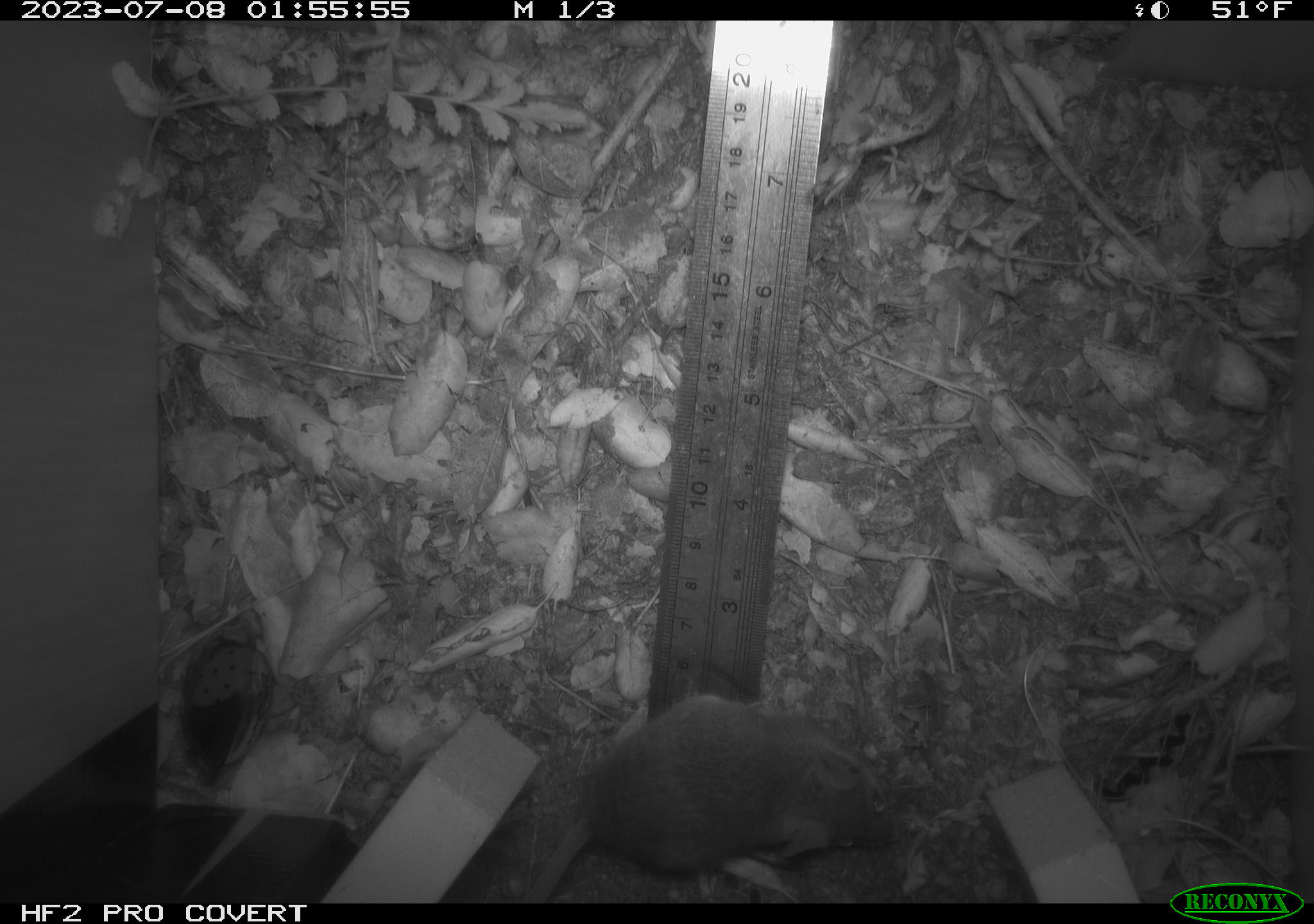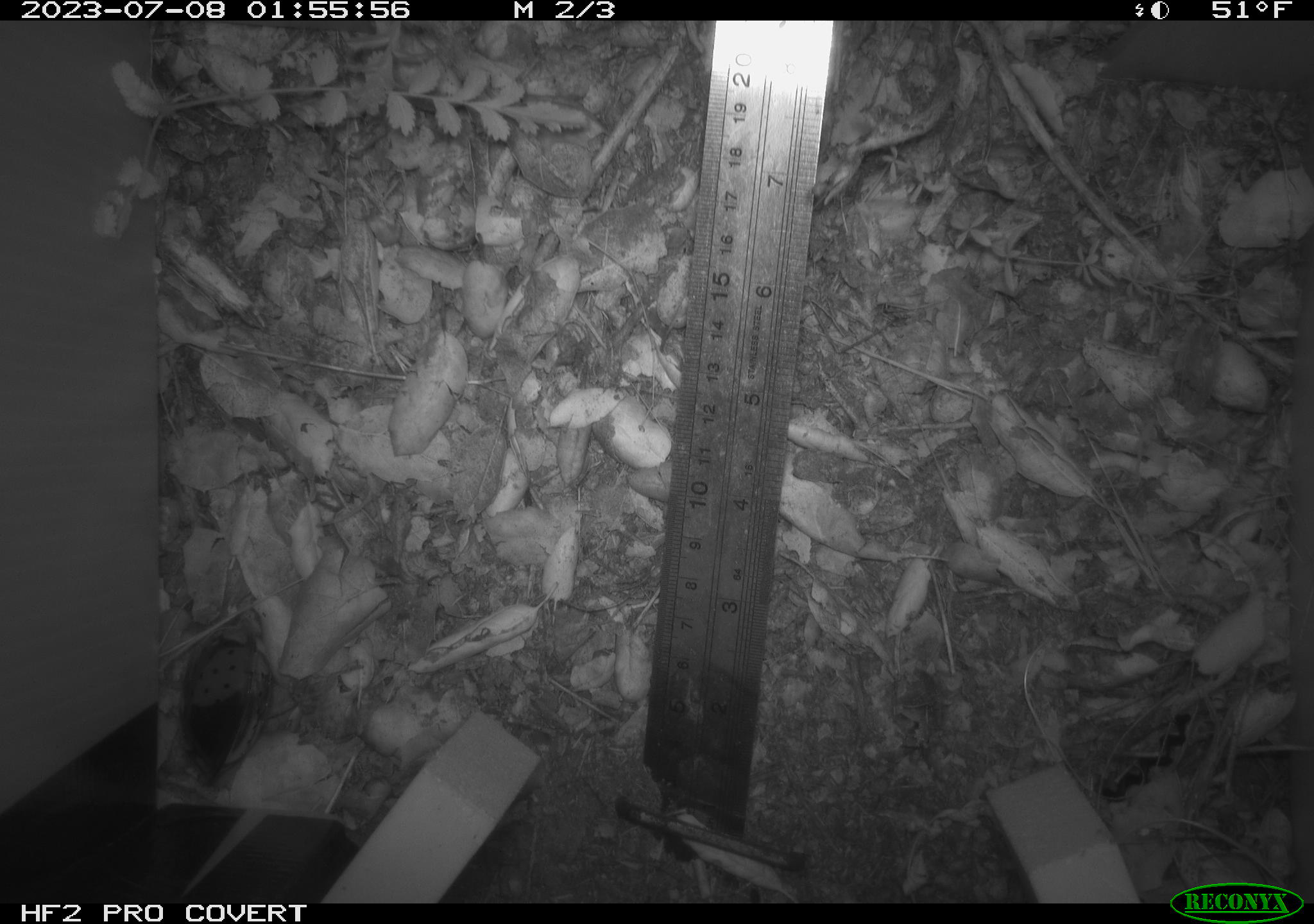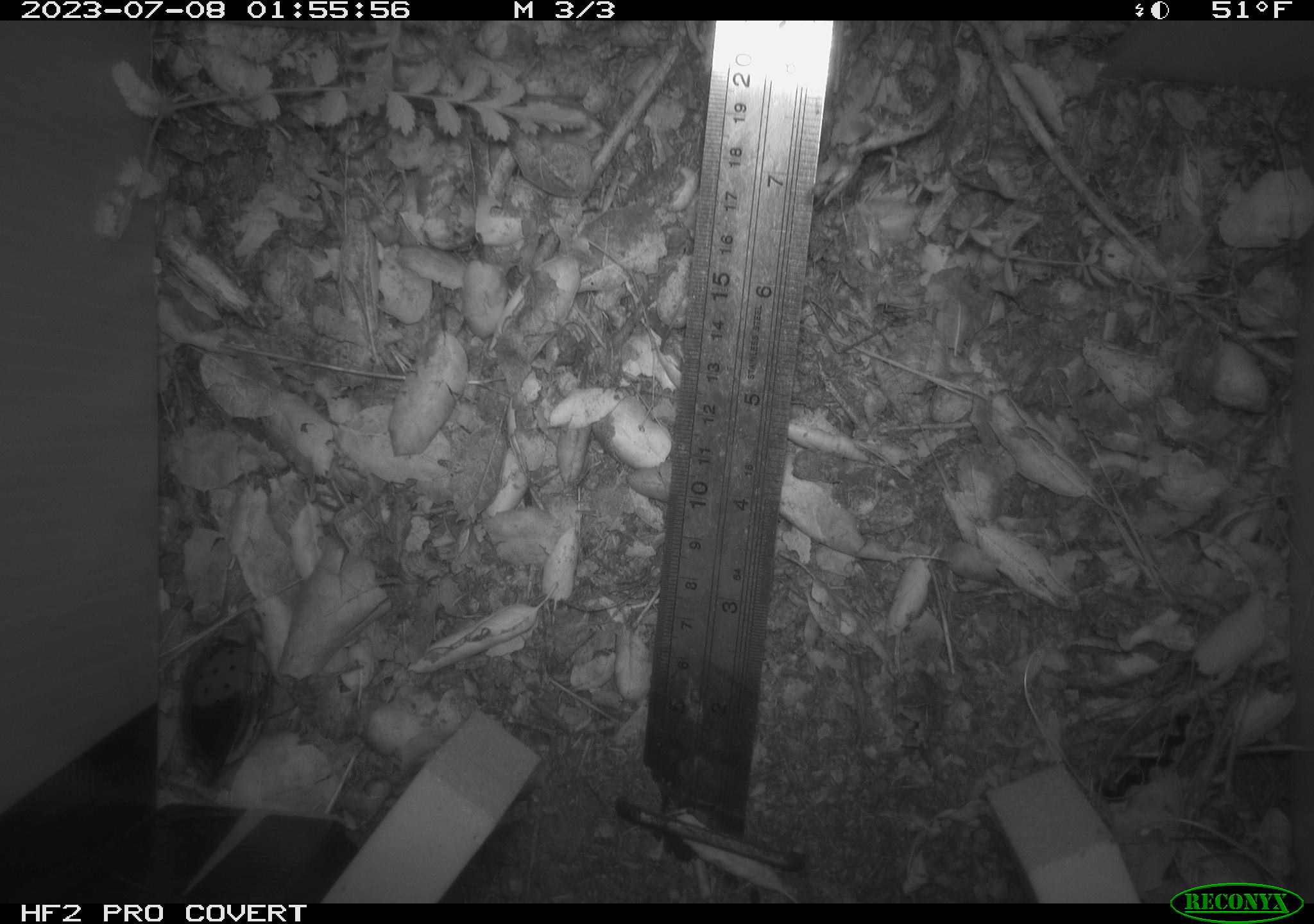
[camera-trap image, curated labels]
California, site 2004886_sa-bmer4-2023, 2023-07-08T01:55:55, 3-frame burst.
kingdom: Animalia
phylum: Chordata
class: Mammalia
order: Rodentia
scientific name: Rodentia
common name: mouse species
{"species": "mouse species (Rodentia)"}